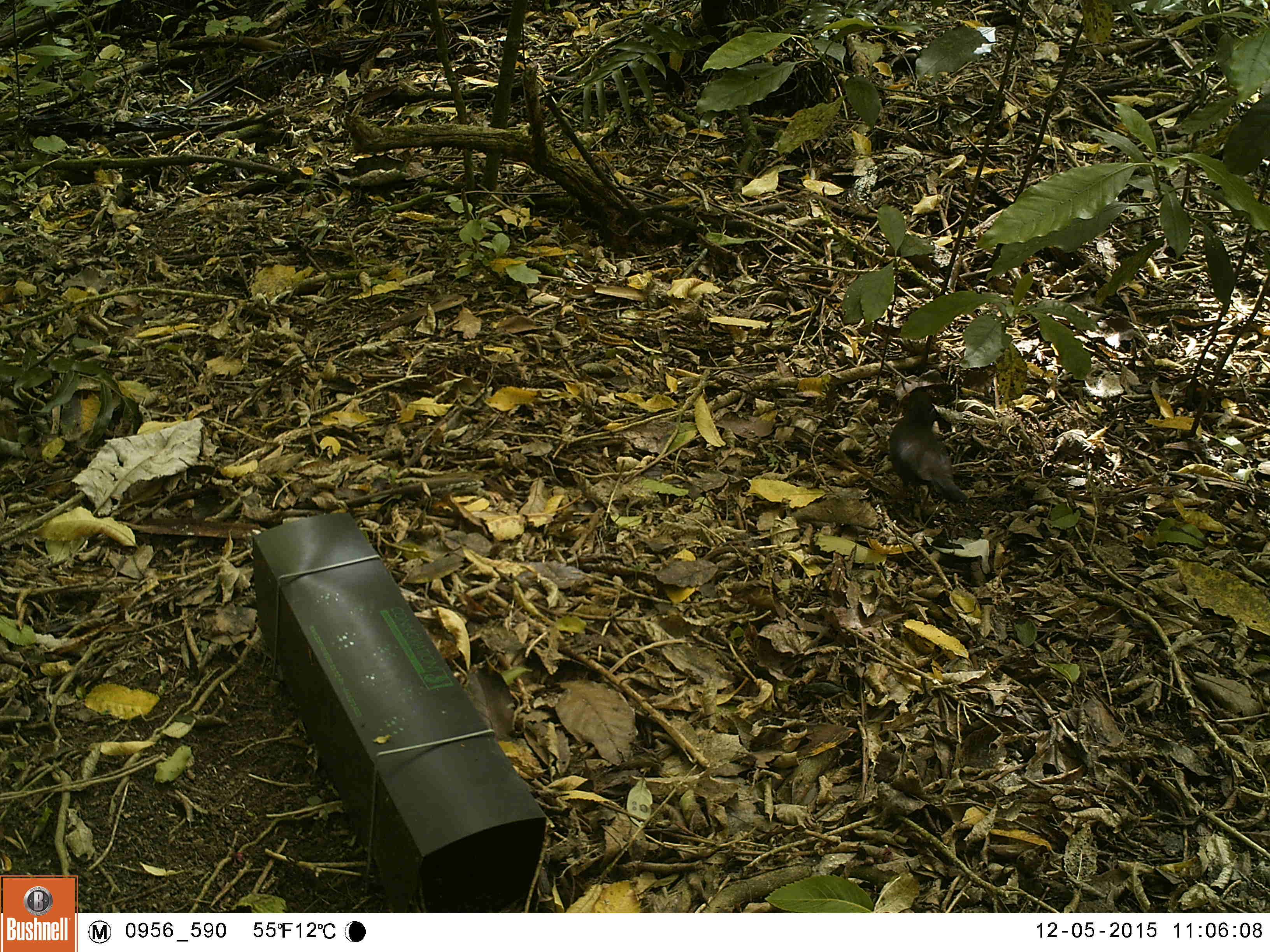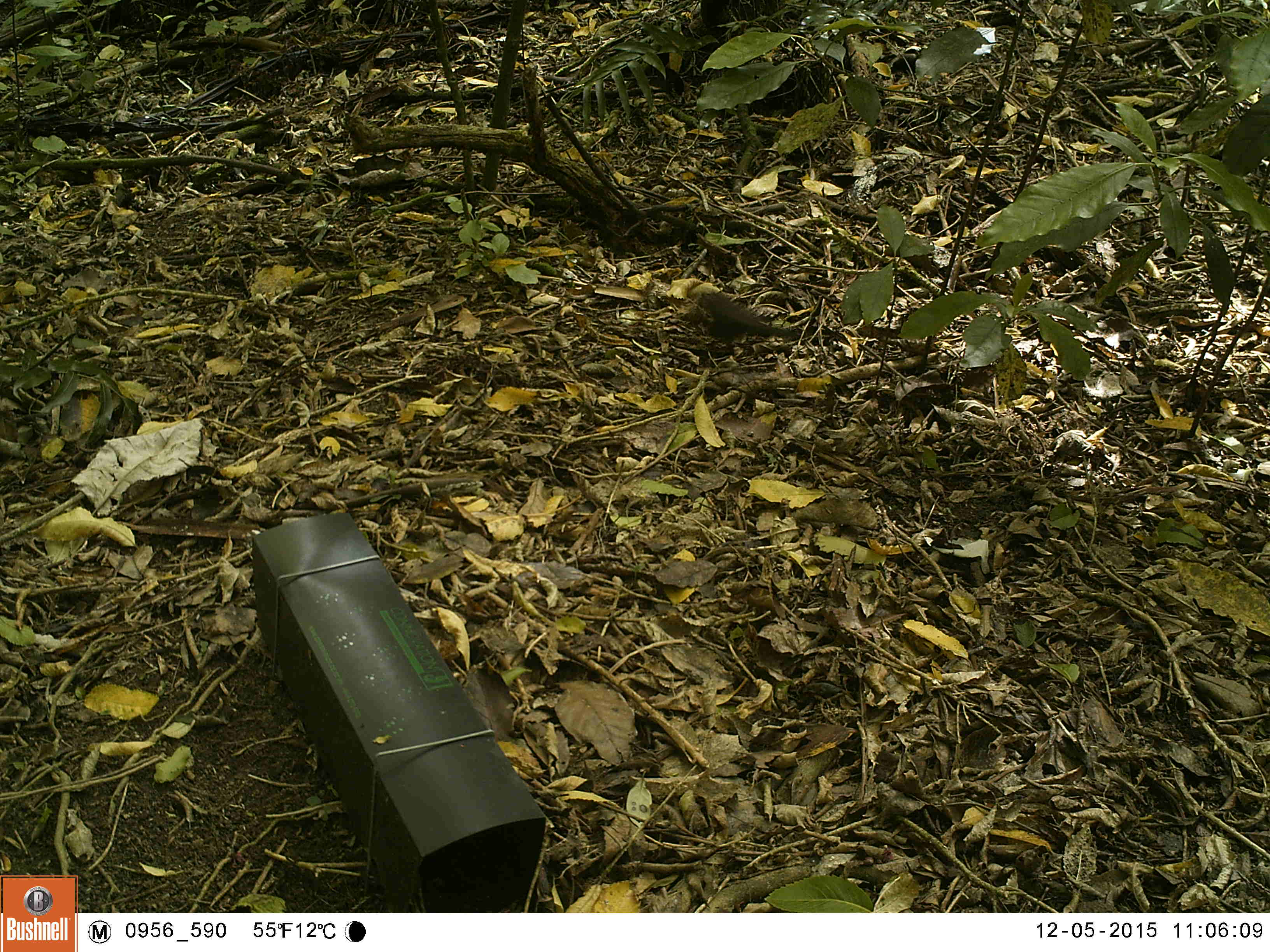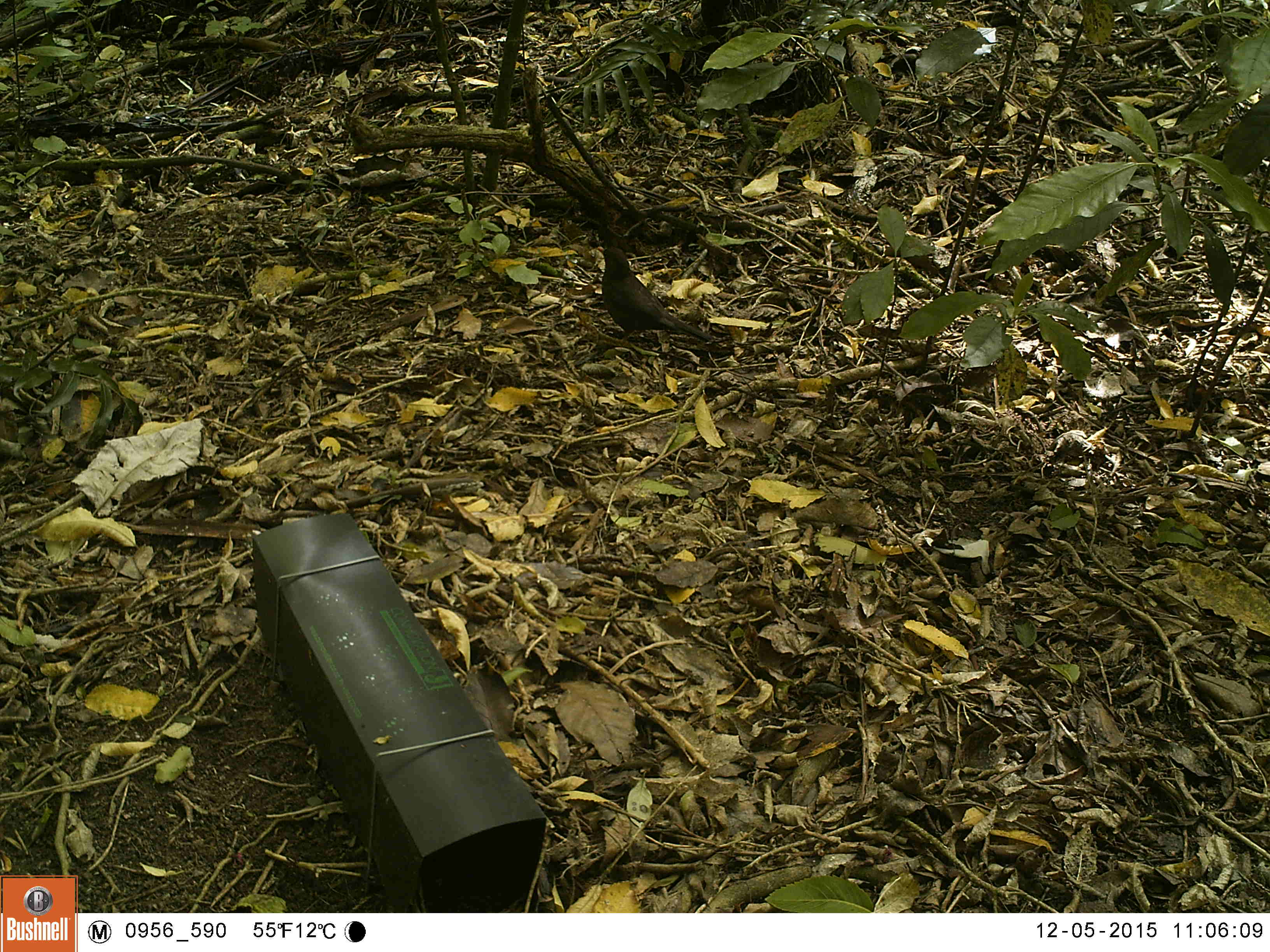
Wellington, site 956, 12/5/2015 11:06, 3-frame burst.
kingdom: Animalia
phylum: Chordata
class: Aves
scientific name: Aves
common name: bird